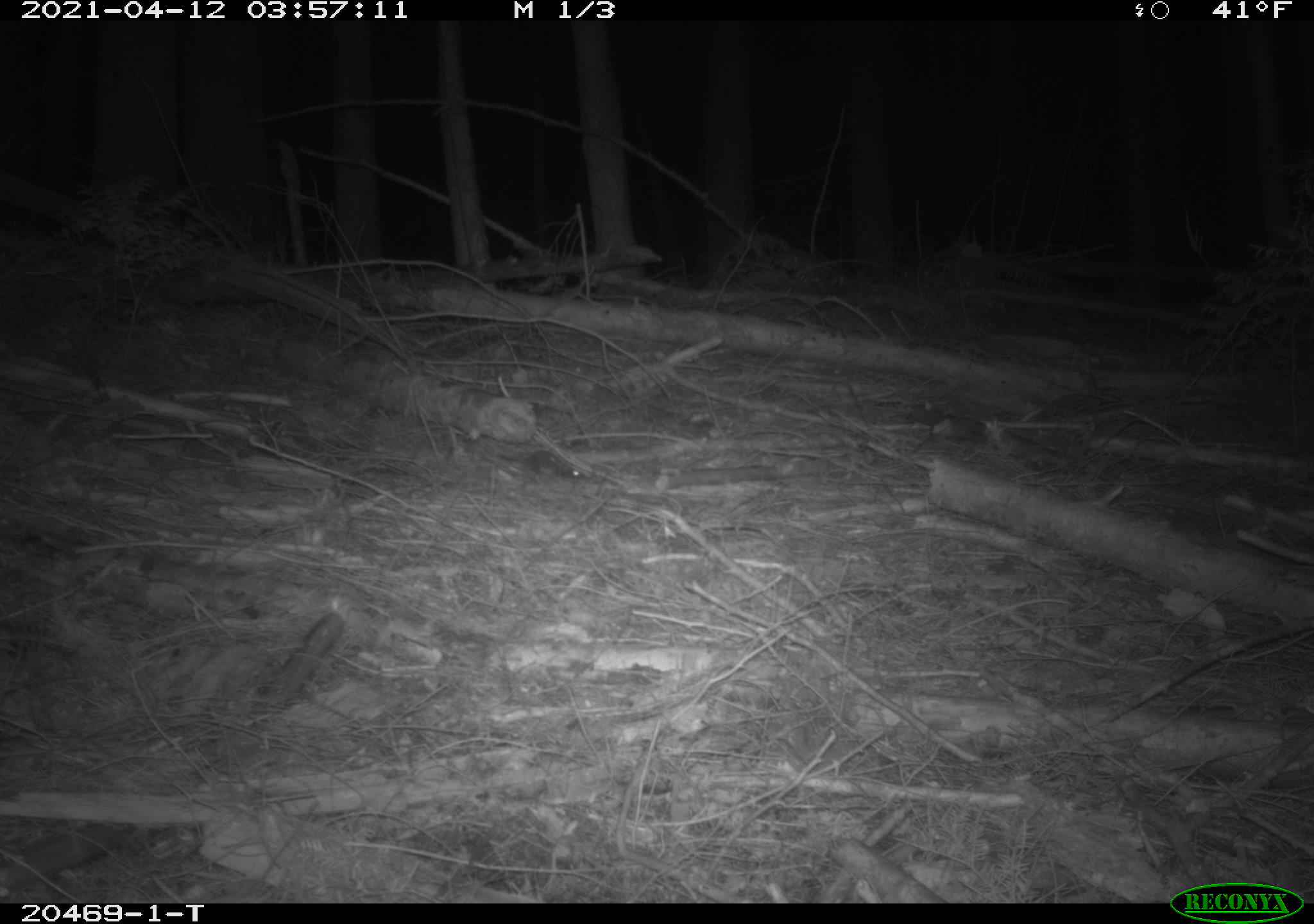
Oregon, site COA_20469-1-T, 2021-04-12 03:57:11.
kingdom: Animalia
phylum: Chordata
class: Mammalia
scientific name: Mammalia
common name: small mammal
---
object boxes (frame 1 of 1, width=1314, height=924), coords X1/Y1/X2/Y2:
small mammal: 472/432/615/511